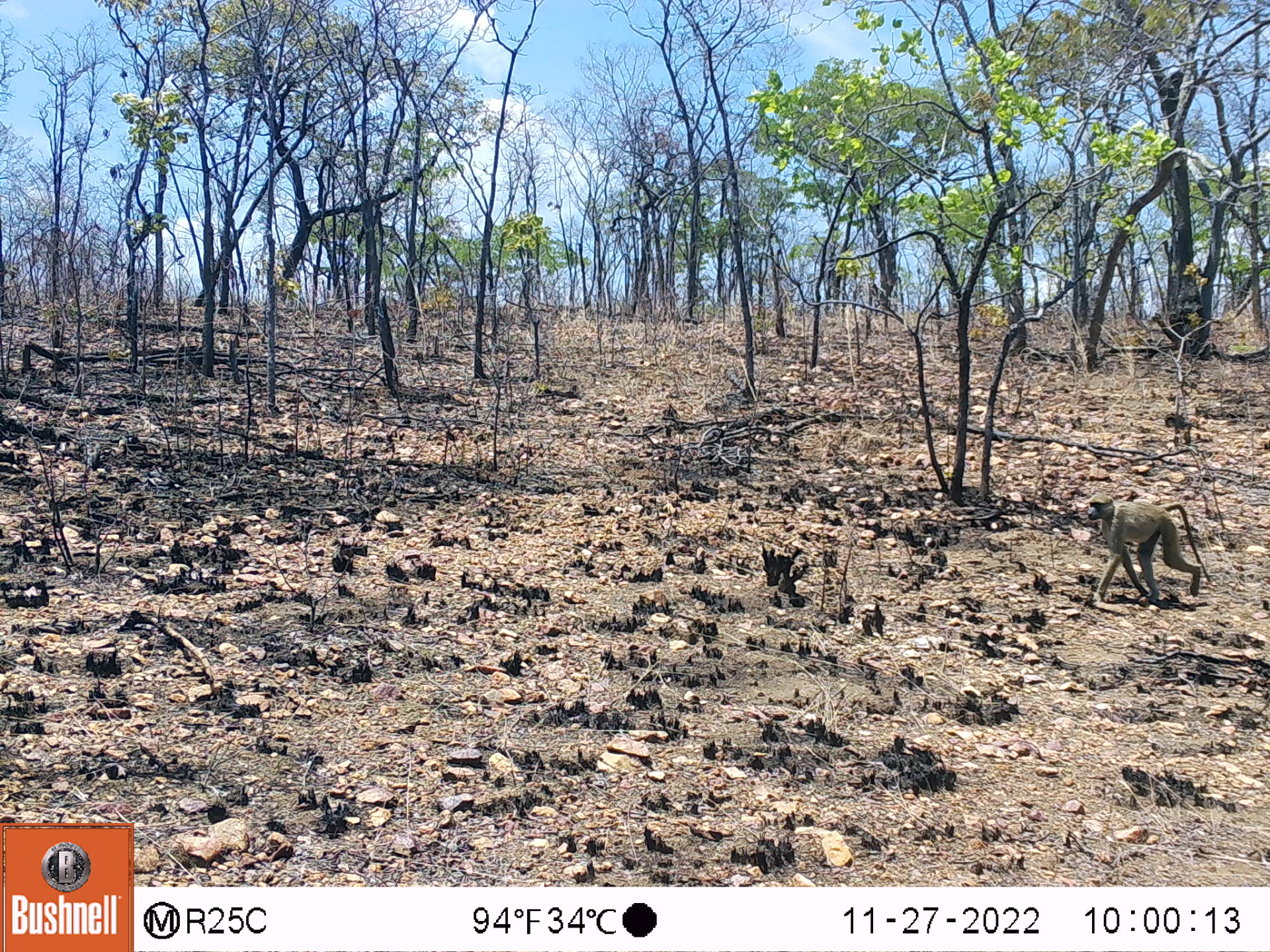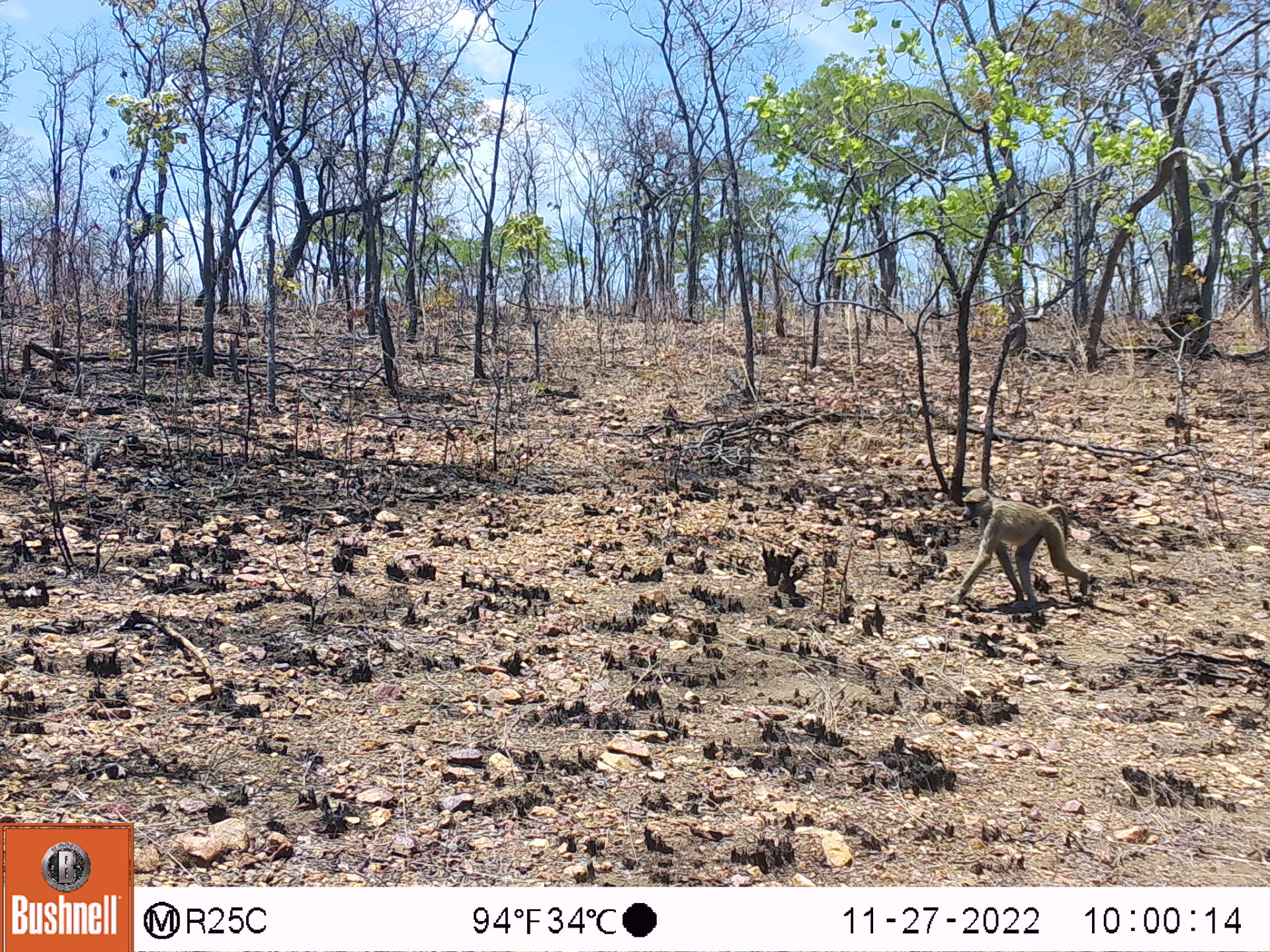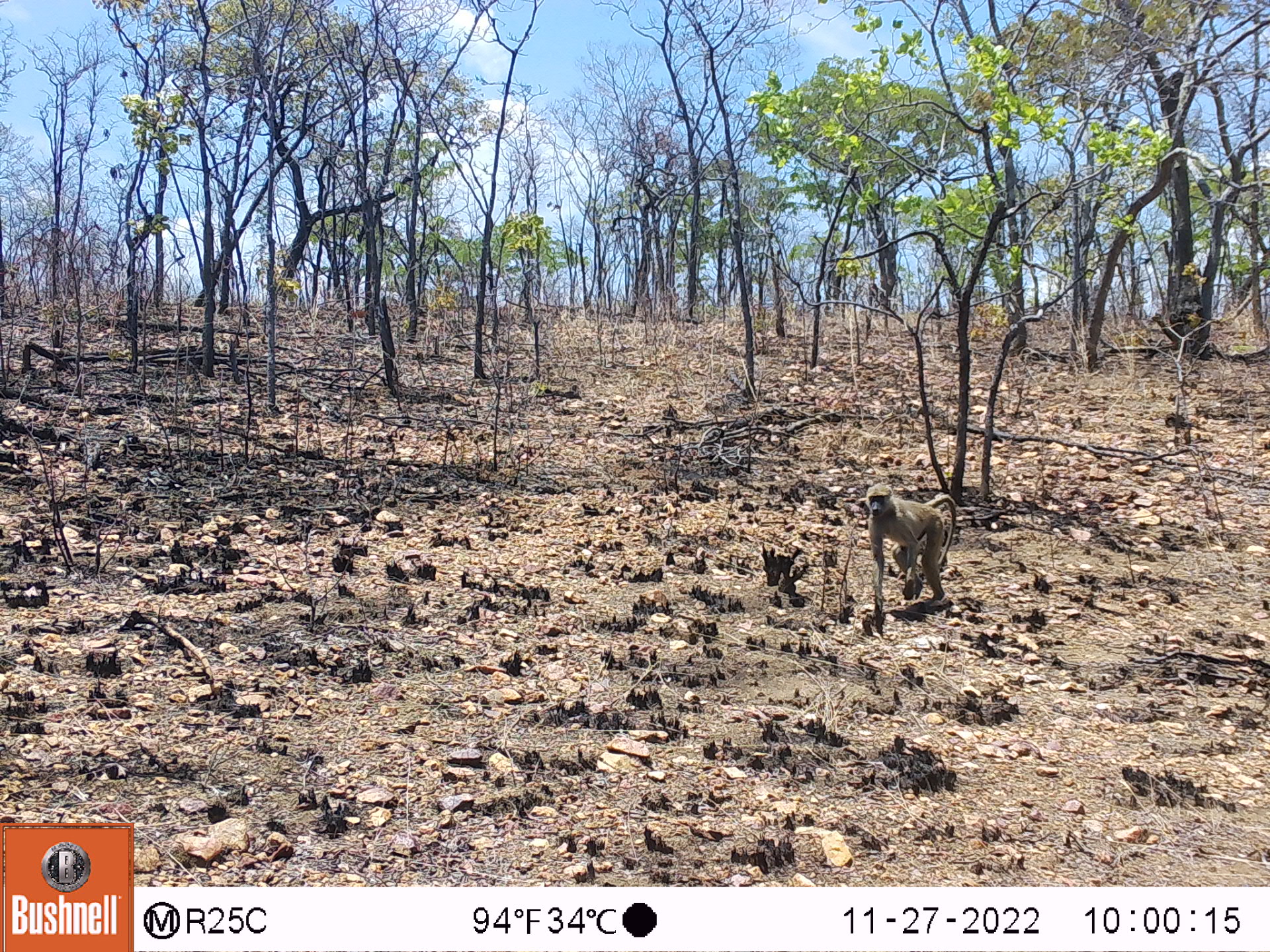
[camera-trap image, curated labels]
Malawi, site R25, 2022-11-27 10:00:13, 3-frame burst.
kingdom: Animalia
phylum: Chordata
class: Mammalia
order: Primates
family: Cercopithecidae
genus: Papio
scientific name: Papio cynocephalus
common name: yellow baboon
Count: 1.